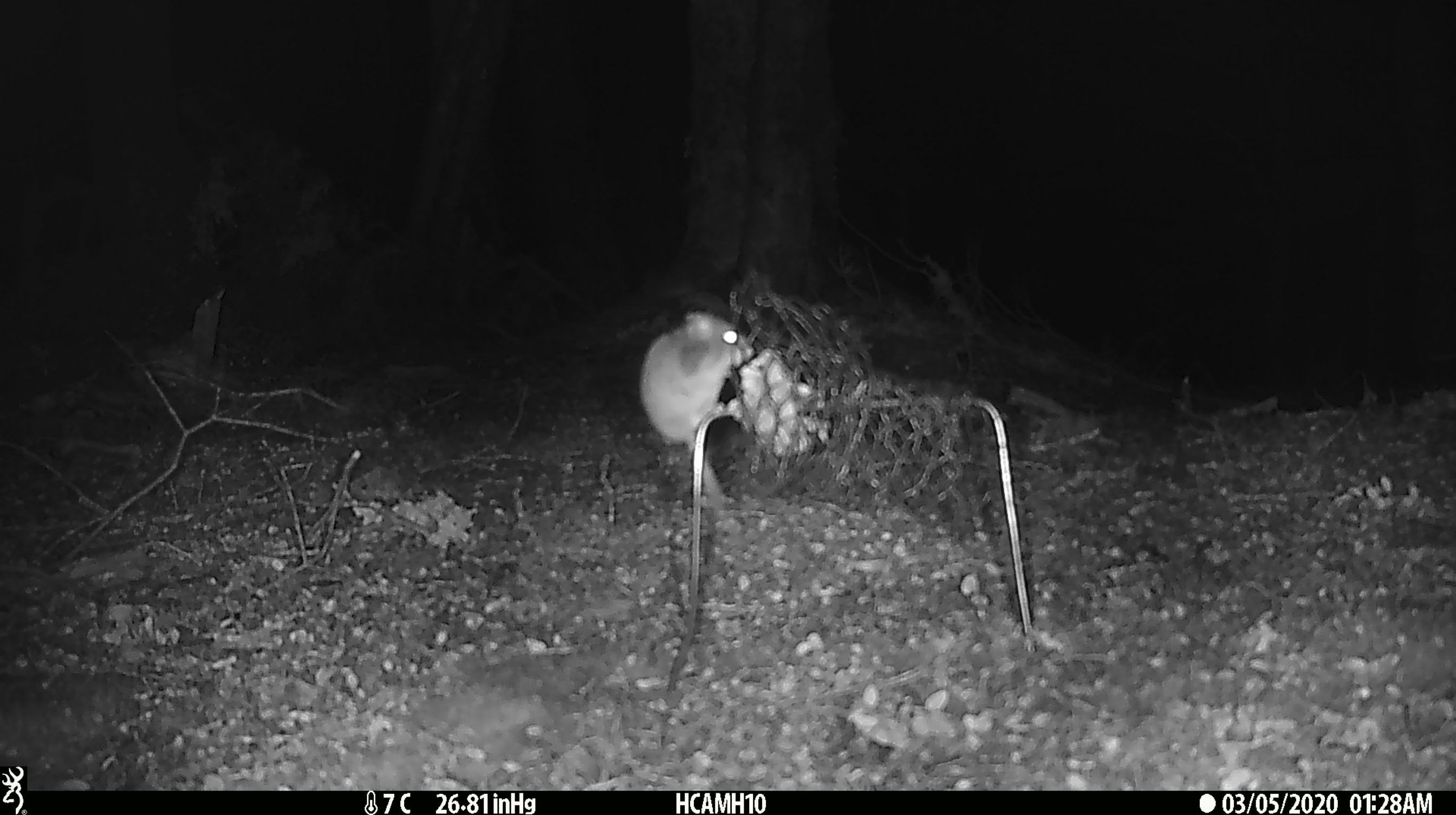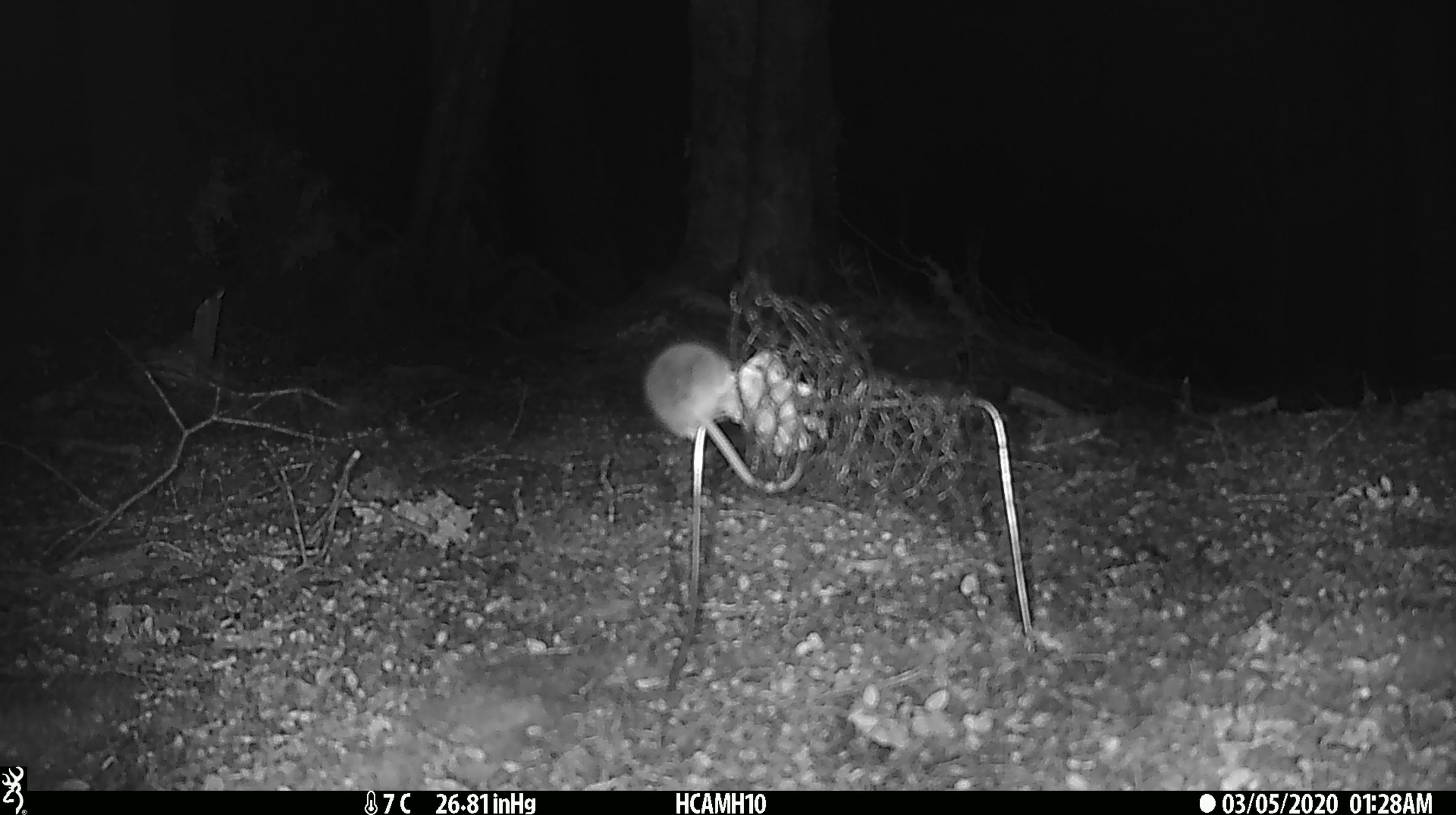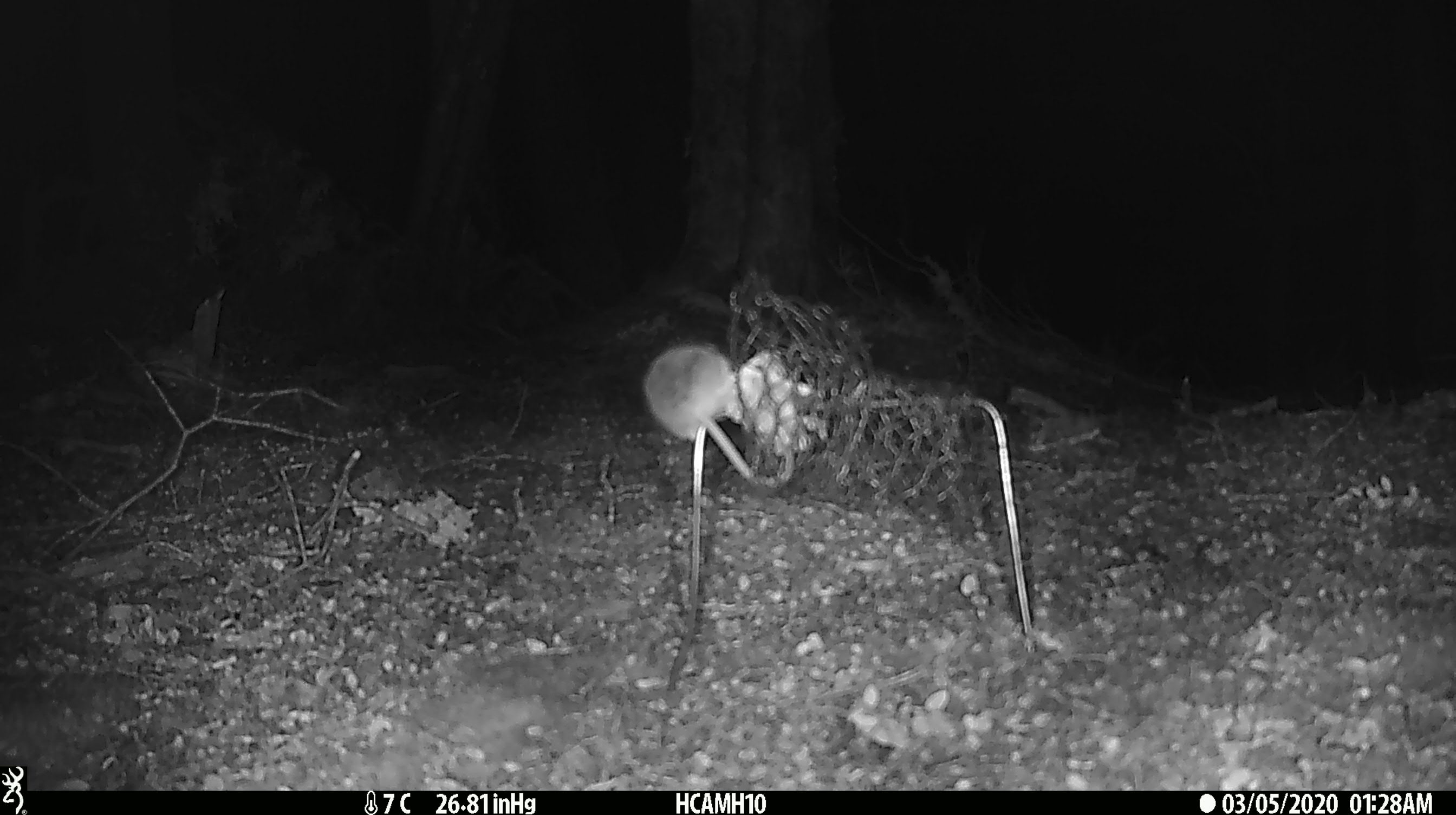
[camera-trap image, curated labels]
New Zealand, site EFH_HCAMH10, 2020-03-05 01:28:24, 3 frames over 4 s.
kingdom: Animalia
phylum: Chordata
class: Mammalia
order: Rodentia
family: Muridae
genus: Mus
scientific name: Mus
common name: mouse